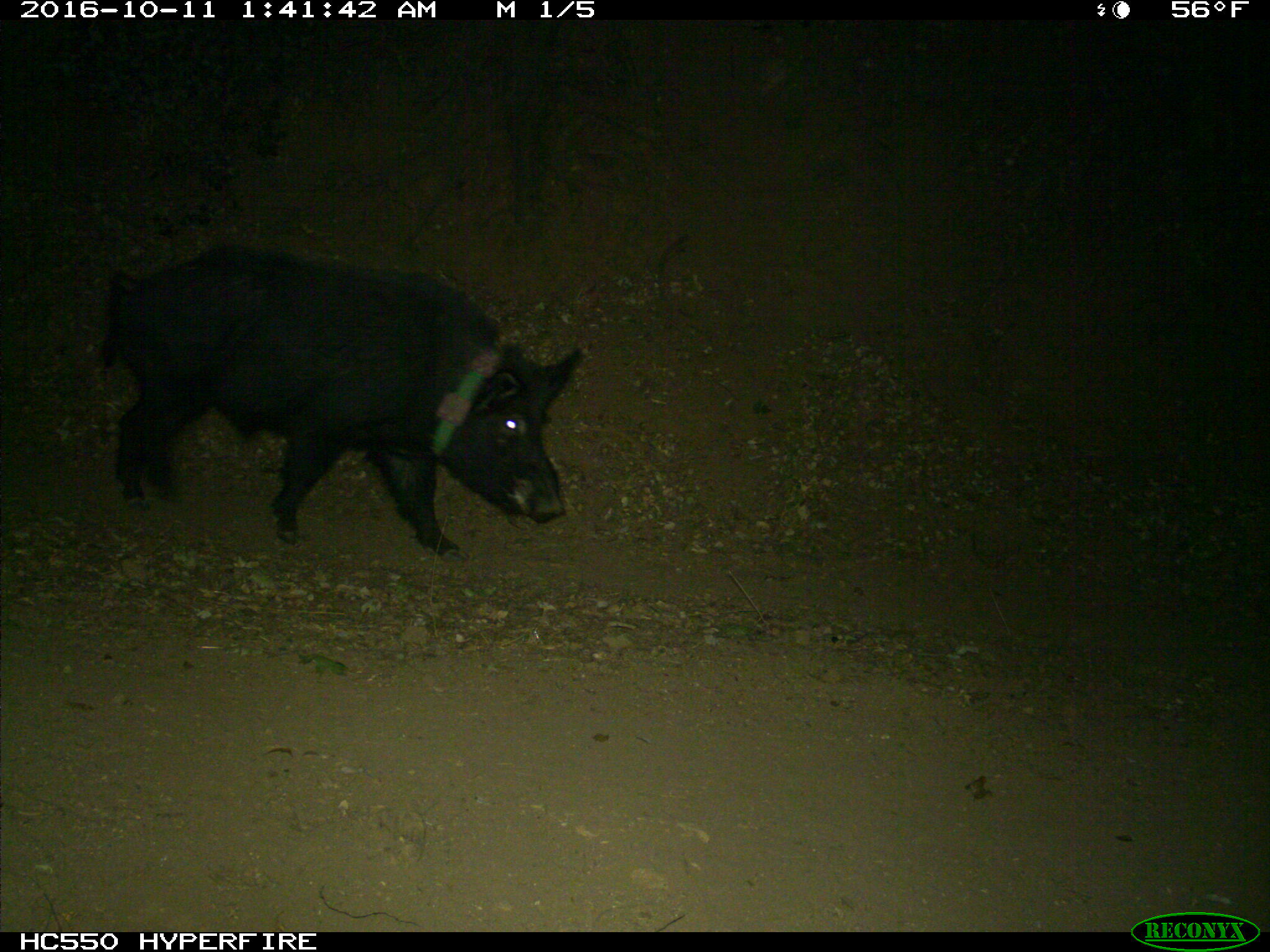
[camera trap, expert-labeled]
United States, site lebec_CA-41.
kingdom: Animalia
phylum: Chordata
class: Mammalia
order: Artiodactyla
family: Suidae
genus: Sus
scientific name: Sus scrofa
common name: wild boar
Sus scrofa (wild boar).